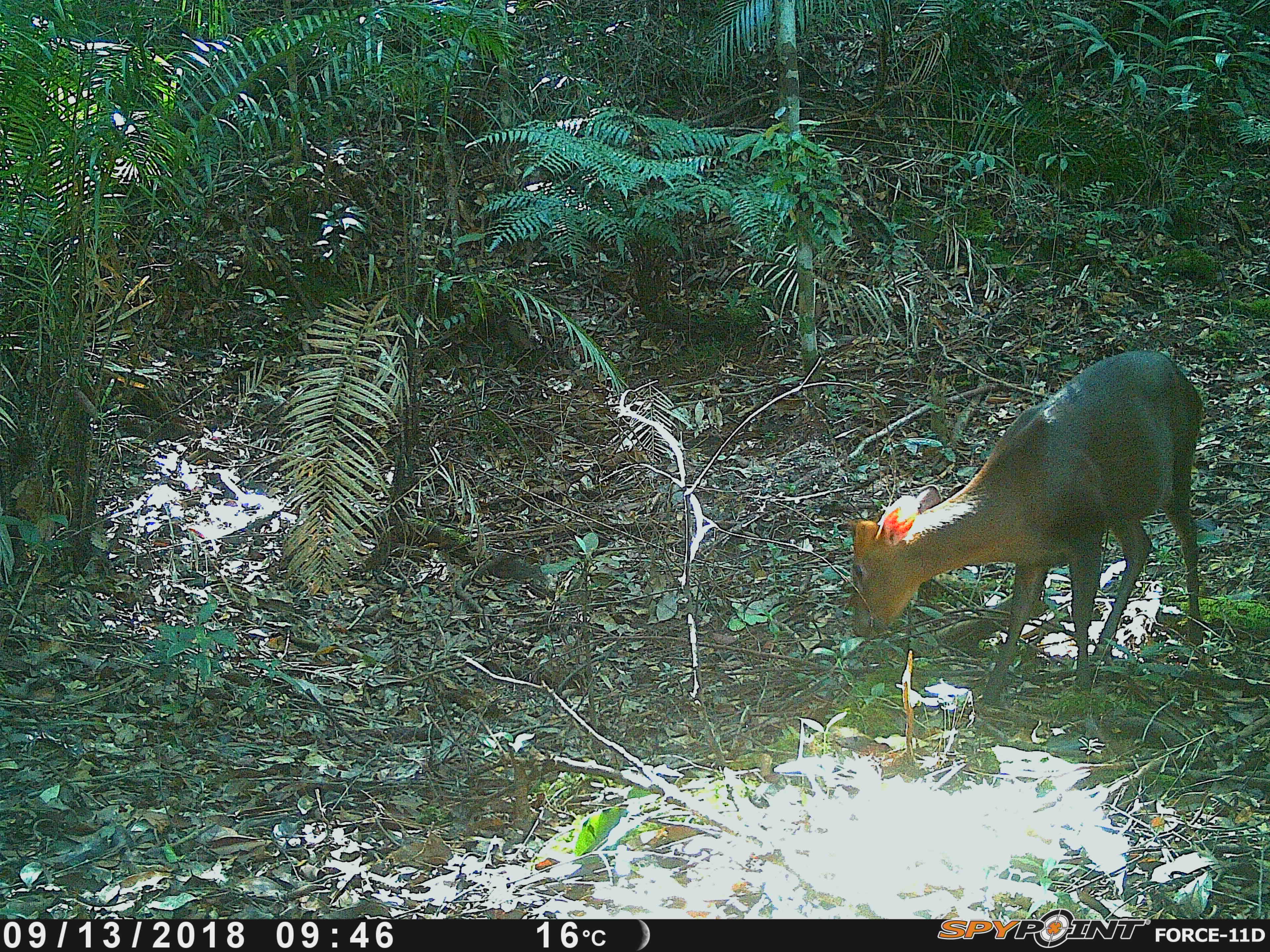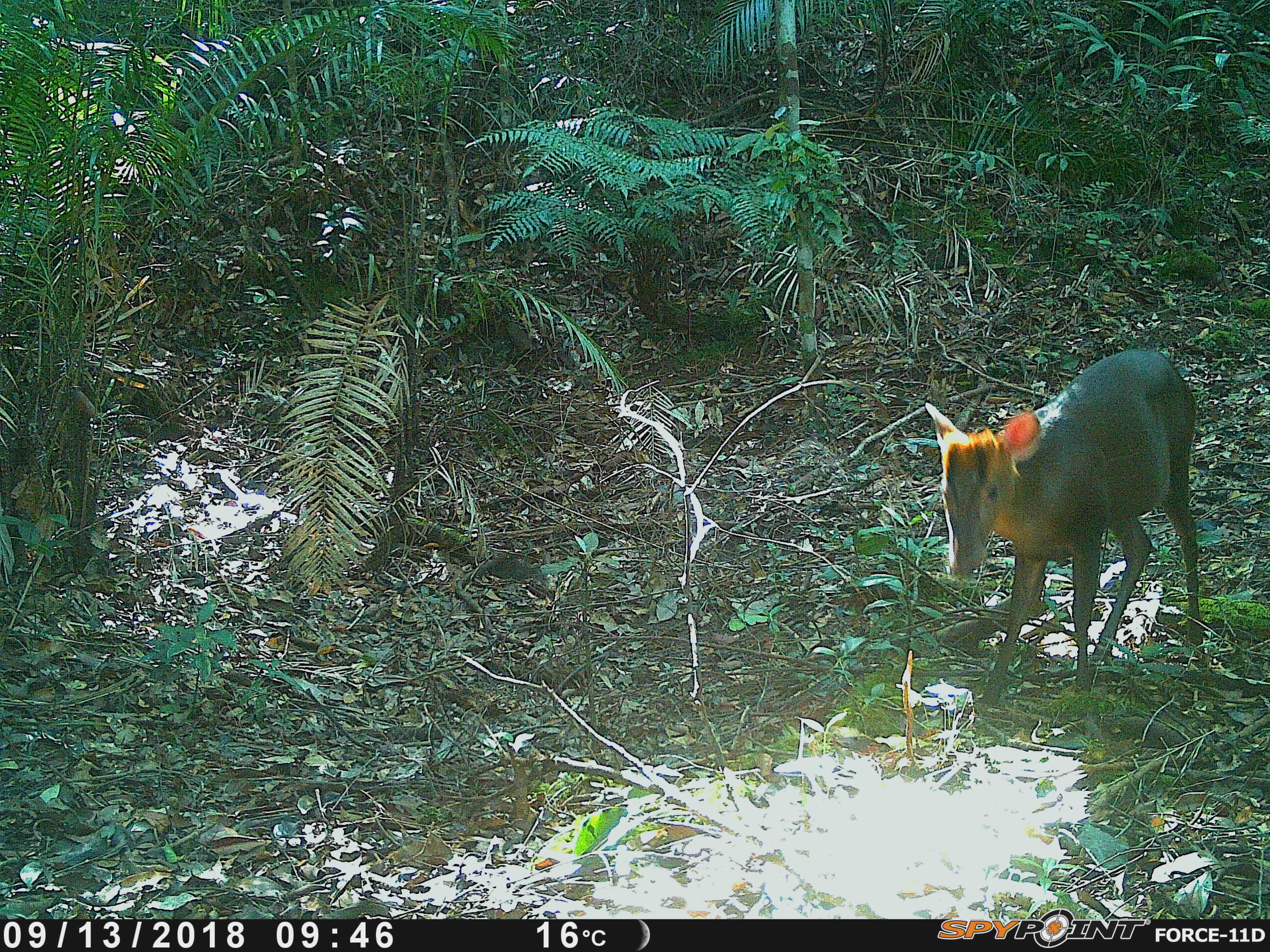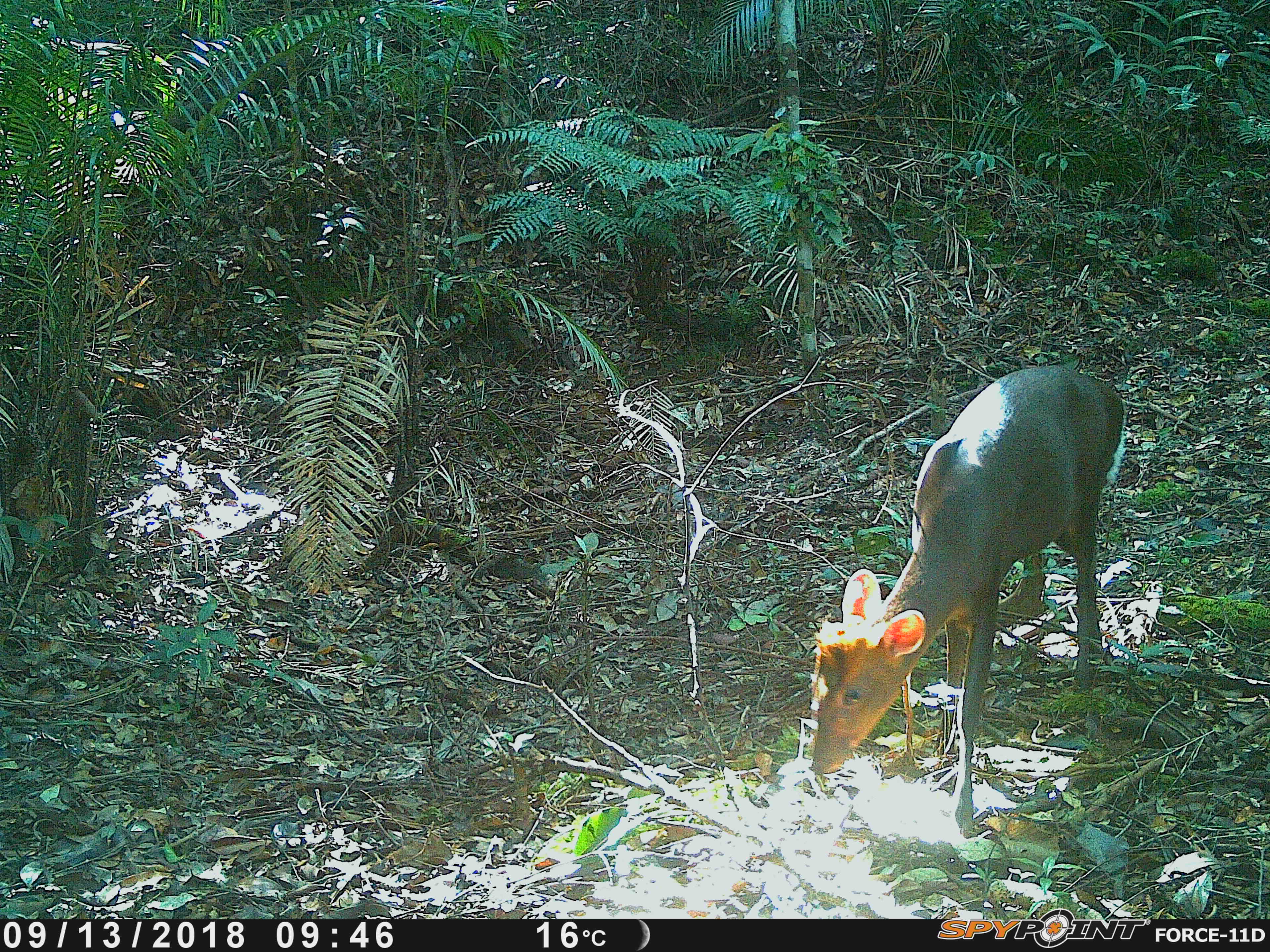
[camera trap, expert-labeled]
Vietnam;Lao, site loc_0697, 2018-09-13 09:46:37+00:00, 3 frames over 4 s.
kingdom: Animalia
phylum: Chordata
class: Mammalia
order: Artiodactyla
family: Cervidae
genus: Muntiacus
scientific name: Muntiacus rooseveltorum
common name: roosevelt's muntjac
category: roosevelts muntjac group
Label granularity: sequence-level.